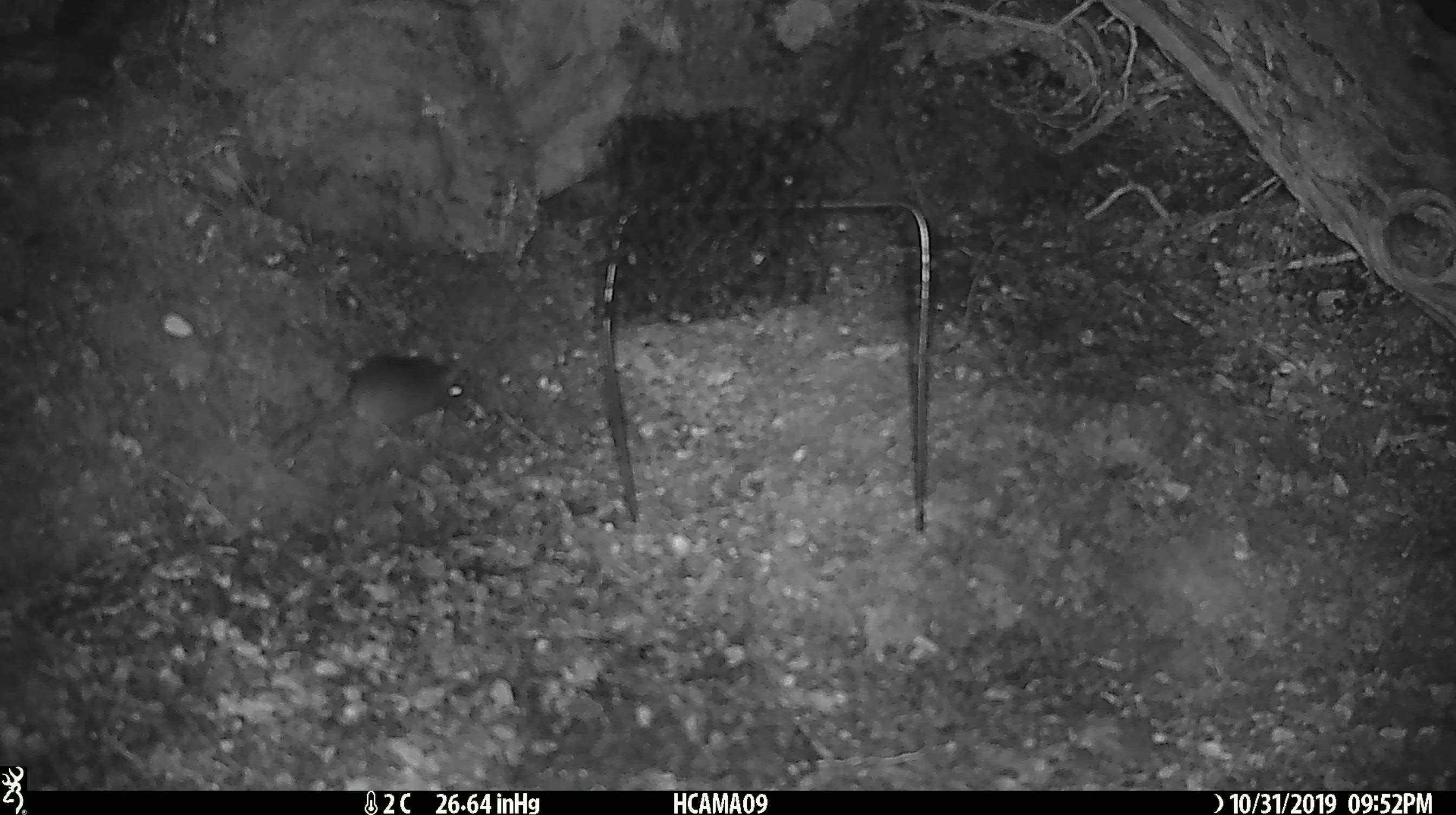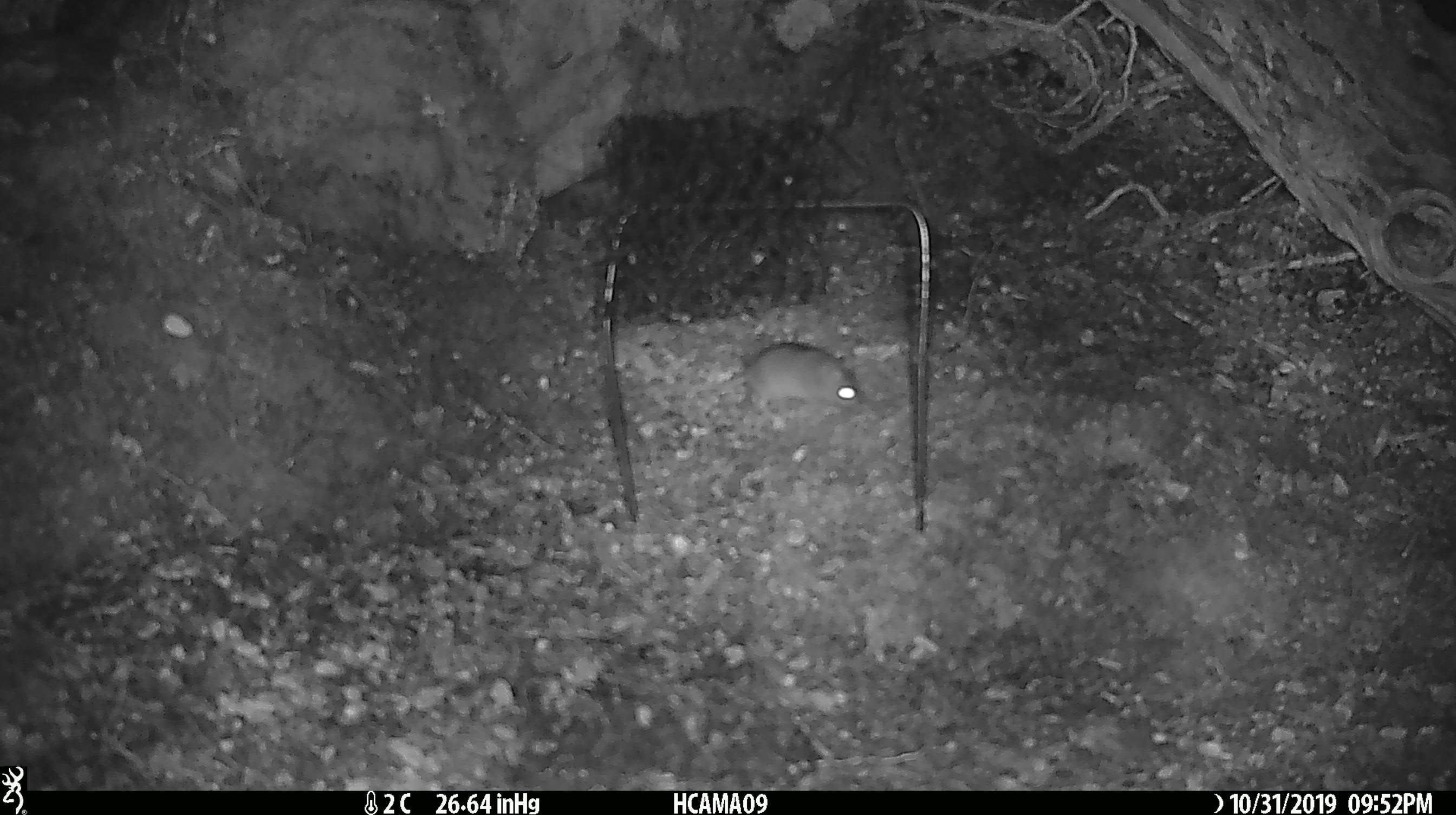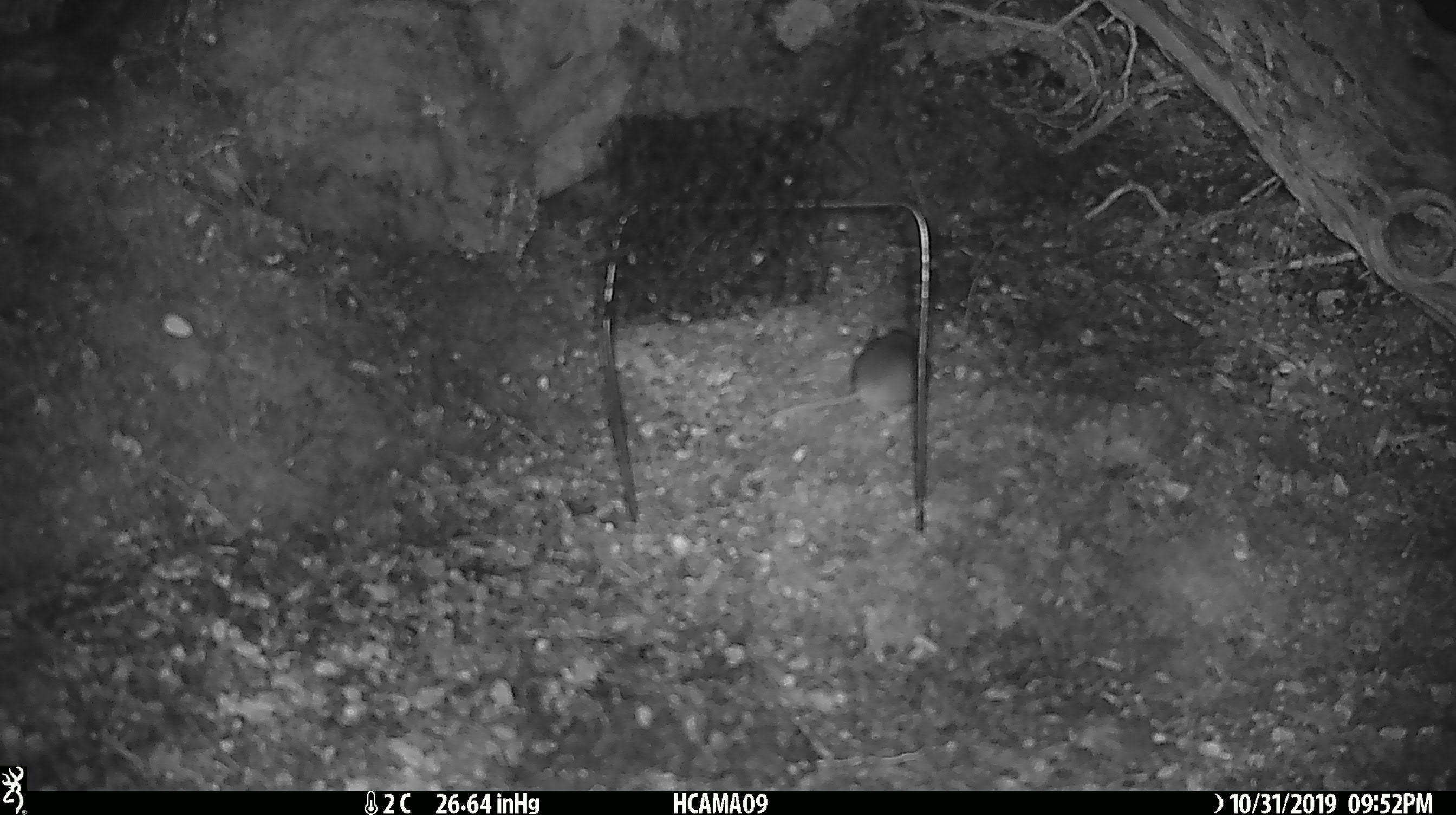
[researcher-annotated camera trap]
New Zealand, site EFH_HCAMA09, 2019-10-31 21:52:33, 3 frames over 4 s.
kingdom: Animalia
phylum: Chordata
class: Mammalia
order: Rodentia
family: Muridae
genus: Mus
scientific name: Mus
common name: mouse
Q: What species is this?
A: Mouse (Mus).